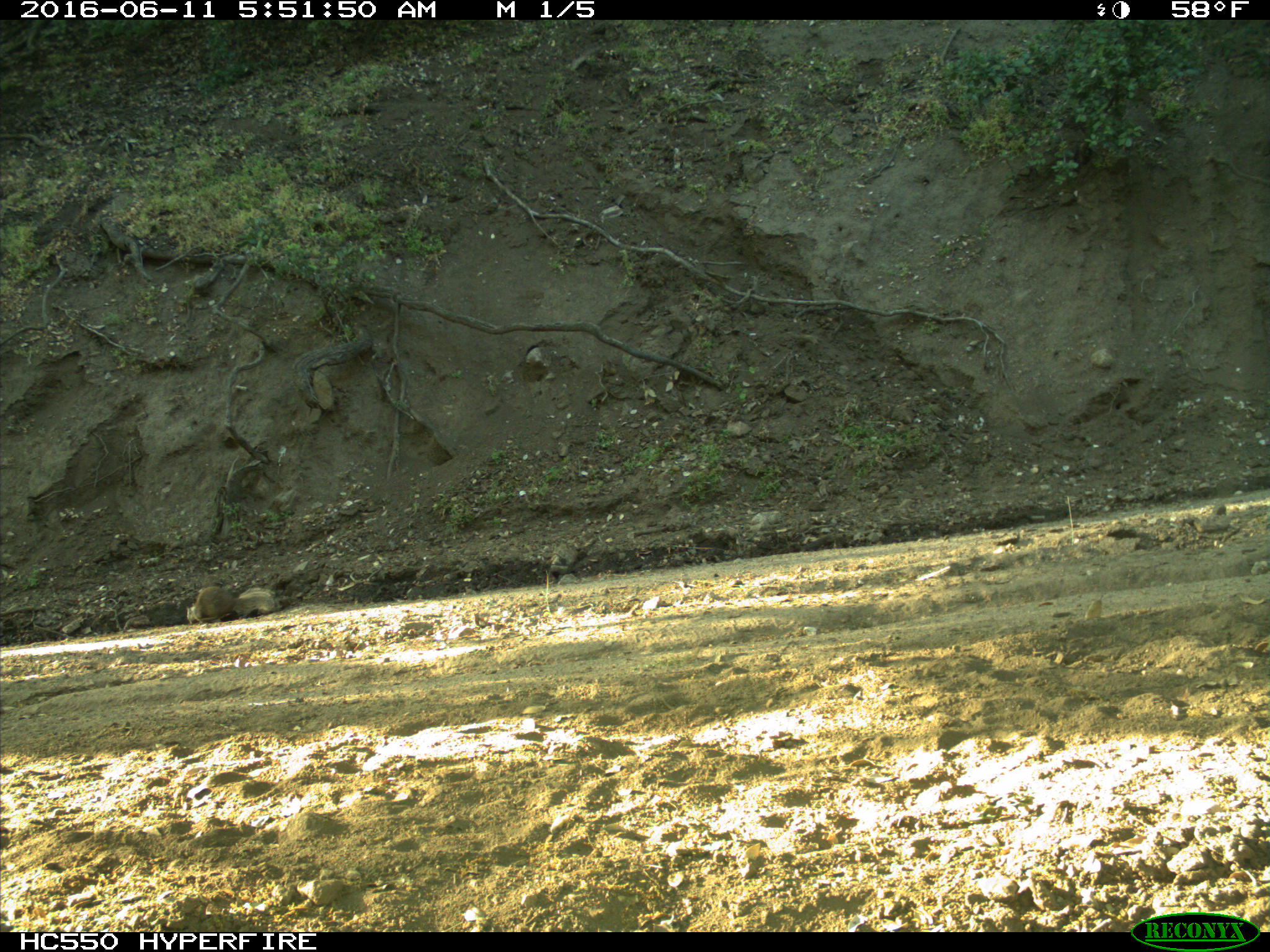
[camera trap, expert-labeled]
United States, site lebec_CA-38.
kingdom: Animalia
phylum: Chordata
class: Mammalia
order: Rodentia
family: Sciuridae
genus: Otospermophilus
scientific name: Otospermophilus beecheyi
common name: california ground squirrel